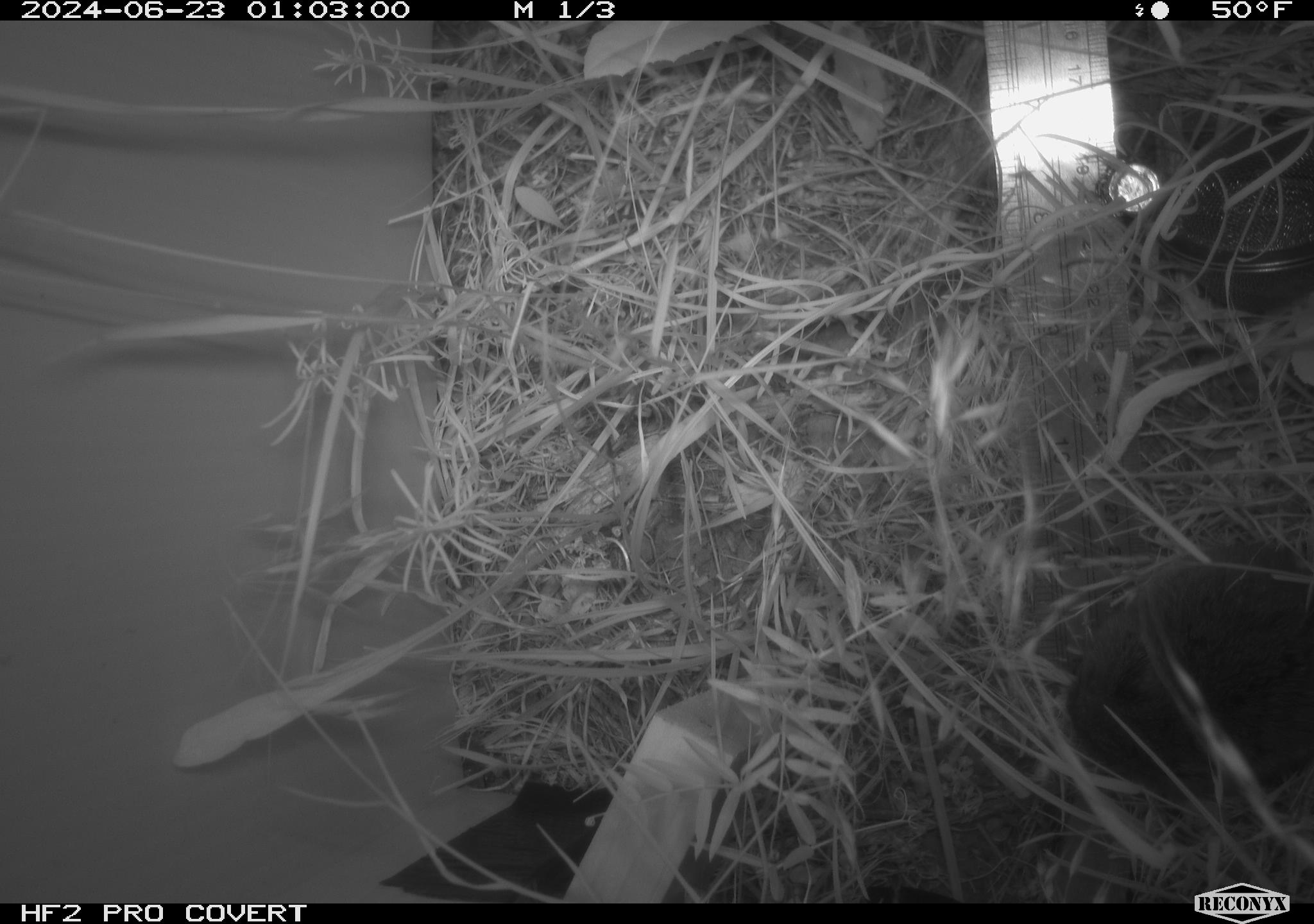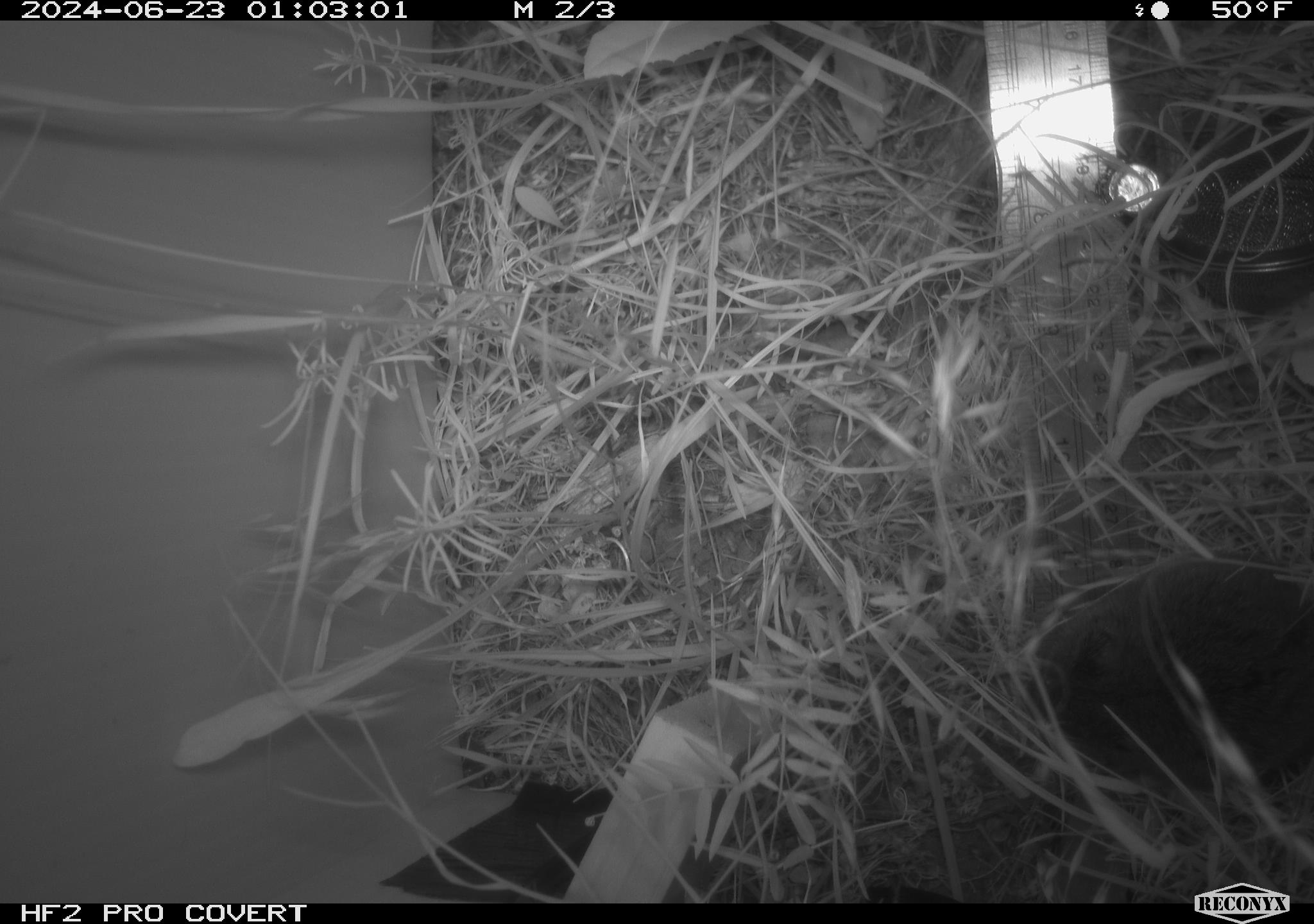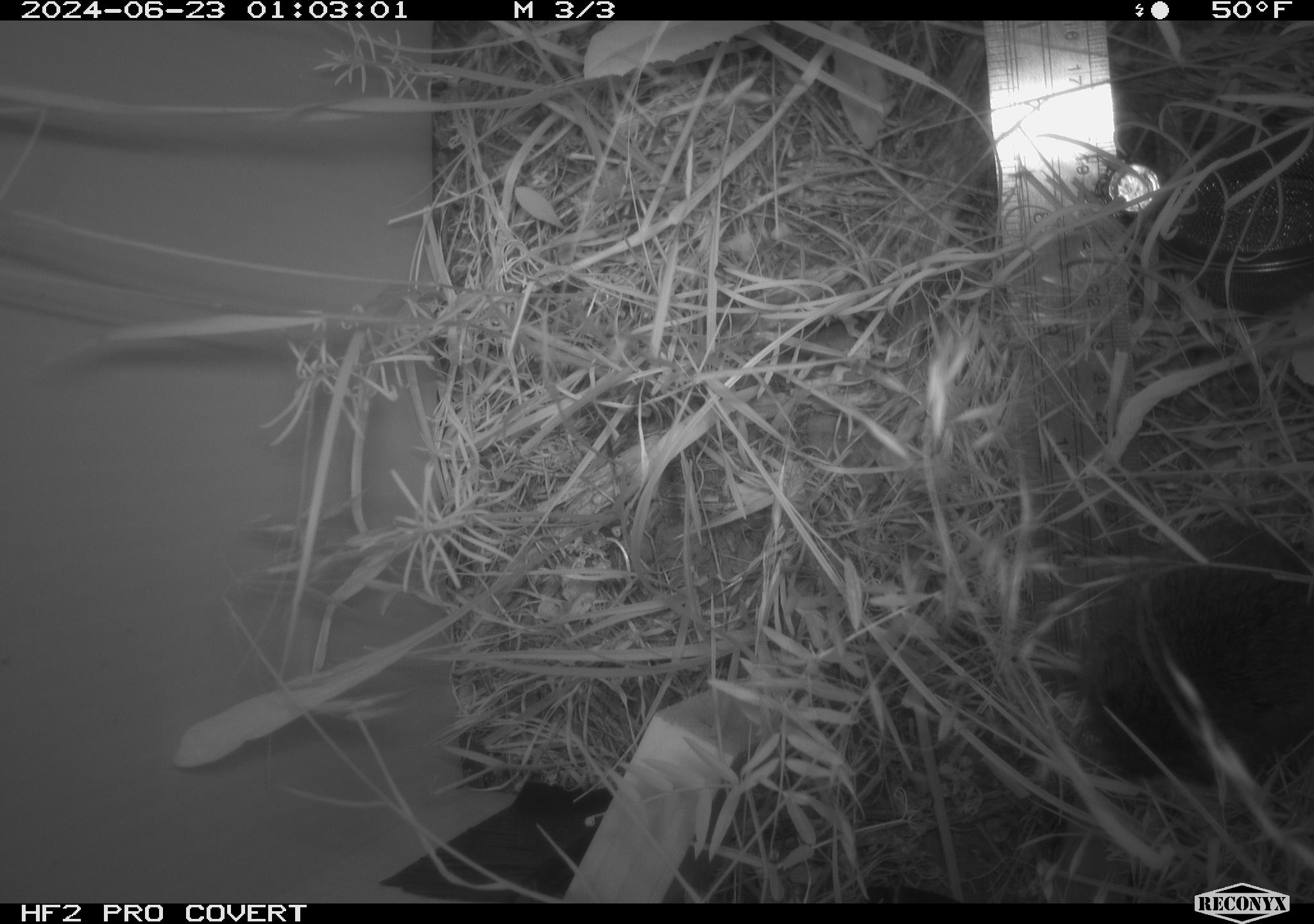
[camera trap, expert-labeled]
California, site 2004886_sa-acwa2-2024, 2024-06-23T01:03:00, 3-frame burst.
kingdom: Animalia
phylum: Chordata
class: Mammalia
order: Rodentia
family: Cricetidae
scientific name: Cricetidae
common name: hamsters, voles, lemmings, and allies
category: cricetidae family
Cricetidae family (hamsters, voles, lemmings, and allies) (Cricetidae).